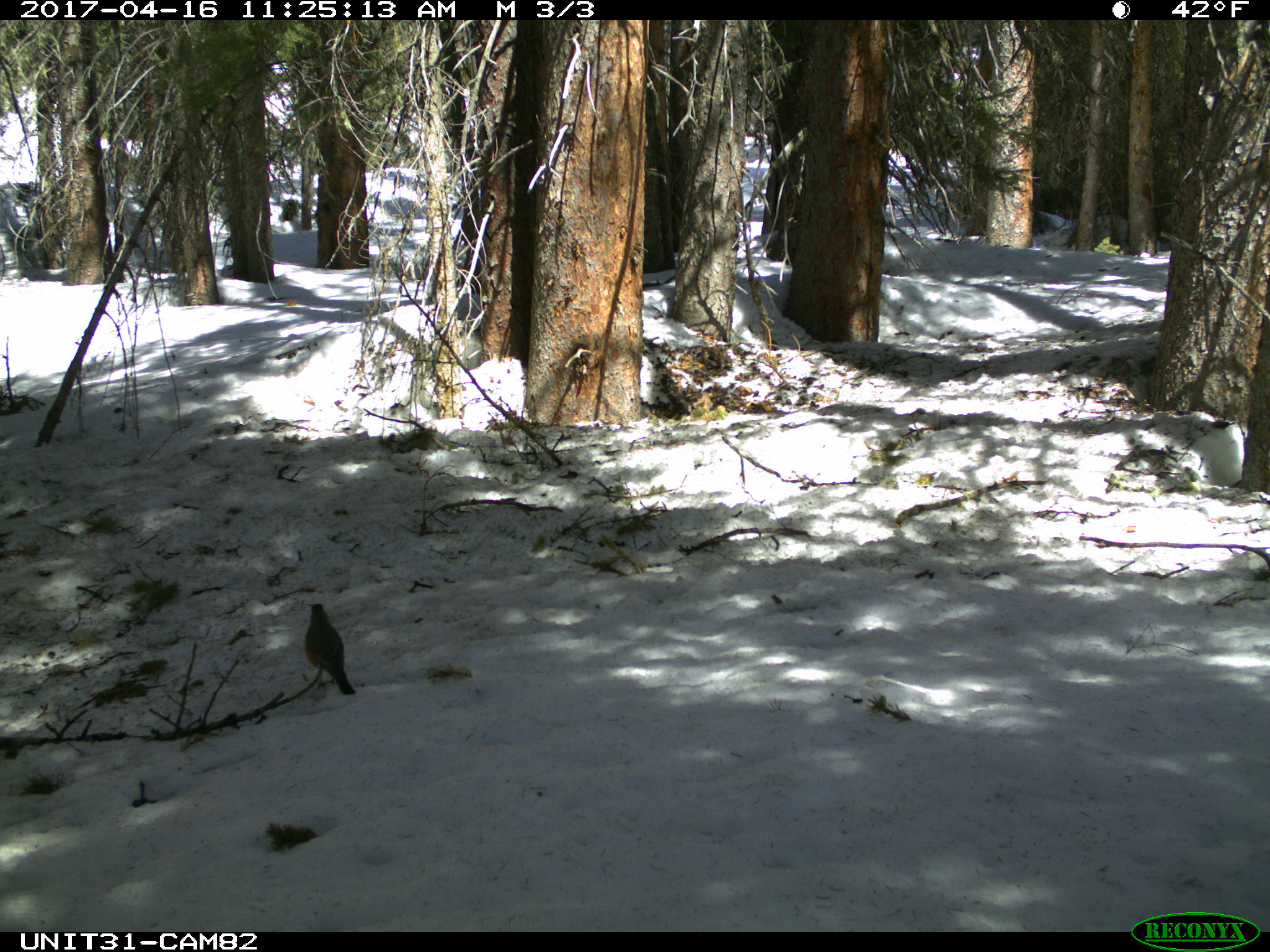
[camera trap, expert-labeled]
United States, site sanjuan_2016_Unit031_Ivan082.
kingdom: Animalia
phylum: Chordata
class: Aves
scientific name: Aves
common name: birds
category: unidentified bird